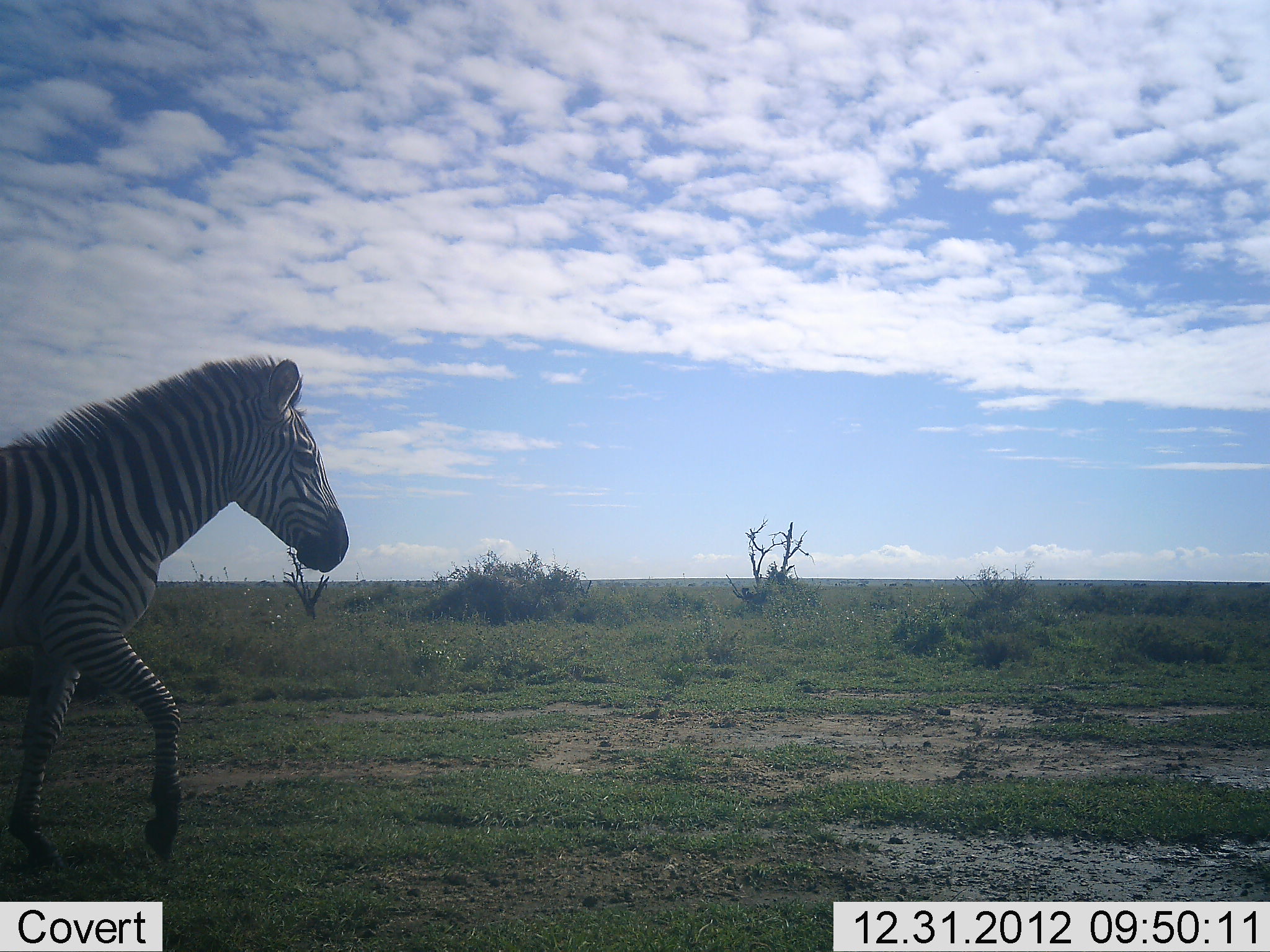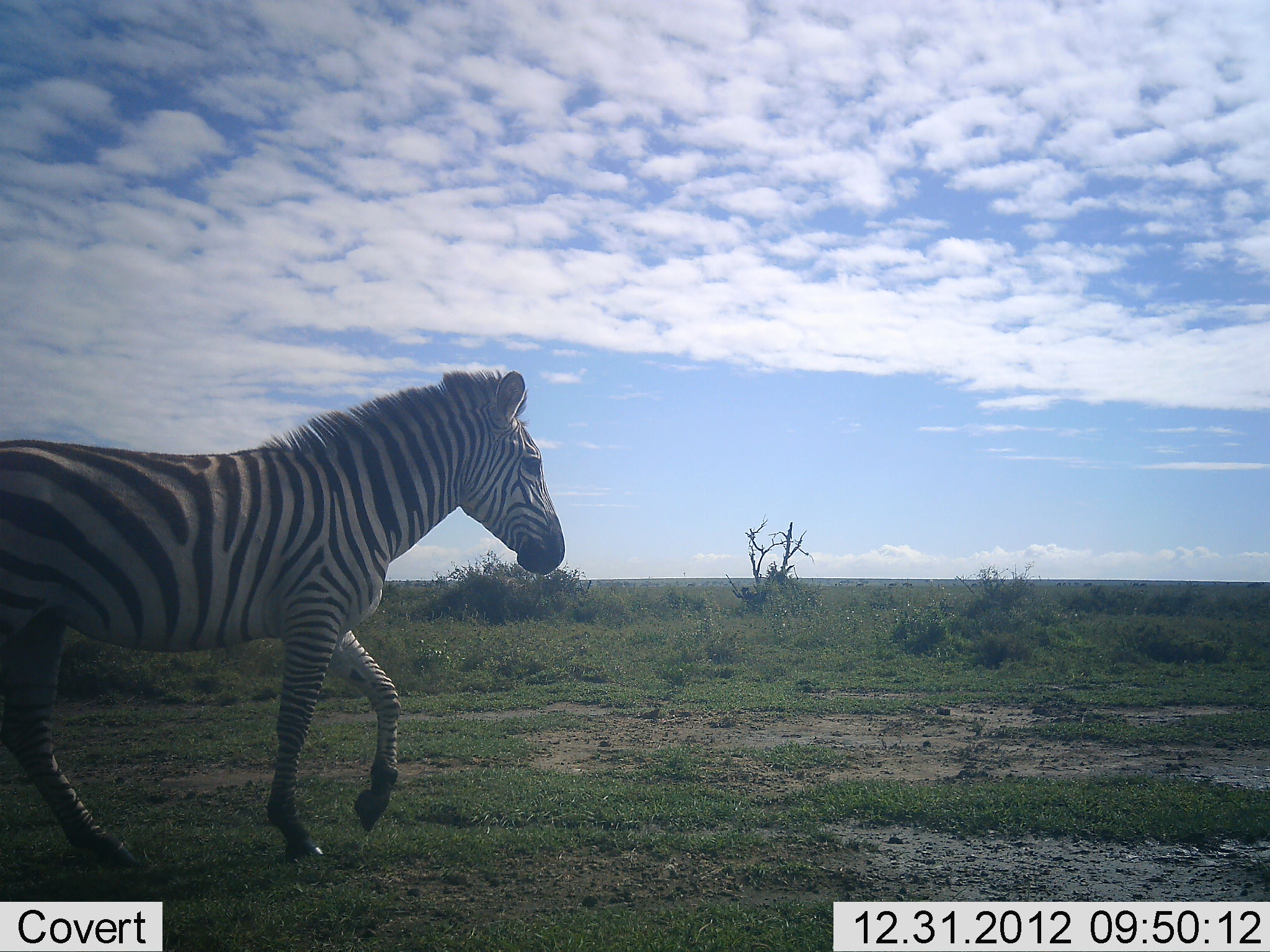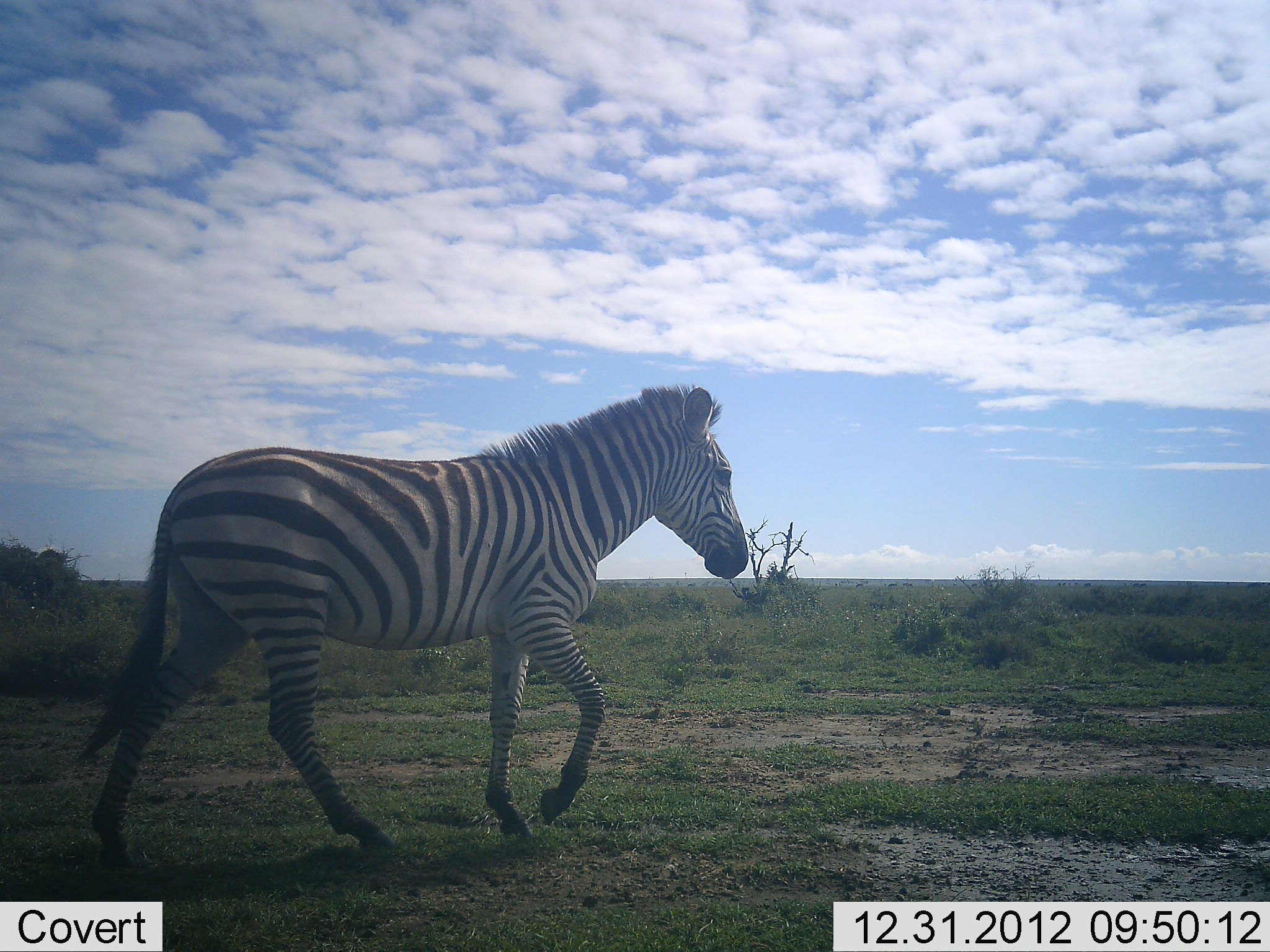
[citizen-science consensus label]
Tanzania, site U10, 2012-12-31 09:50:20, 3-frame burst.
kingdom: Animalia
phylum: Chordata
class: Mammalia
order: Perissodactyla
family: Equidae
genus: Equus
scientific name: Equus quagga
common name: plains zebra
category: zebra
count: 1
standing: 10%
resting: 0%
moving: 100%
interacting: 0%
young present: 0%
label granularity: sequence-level